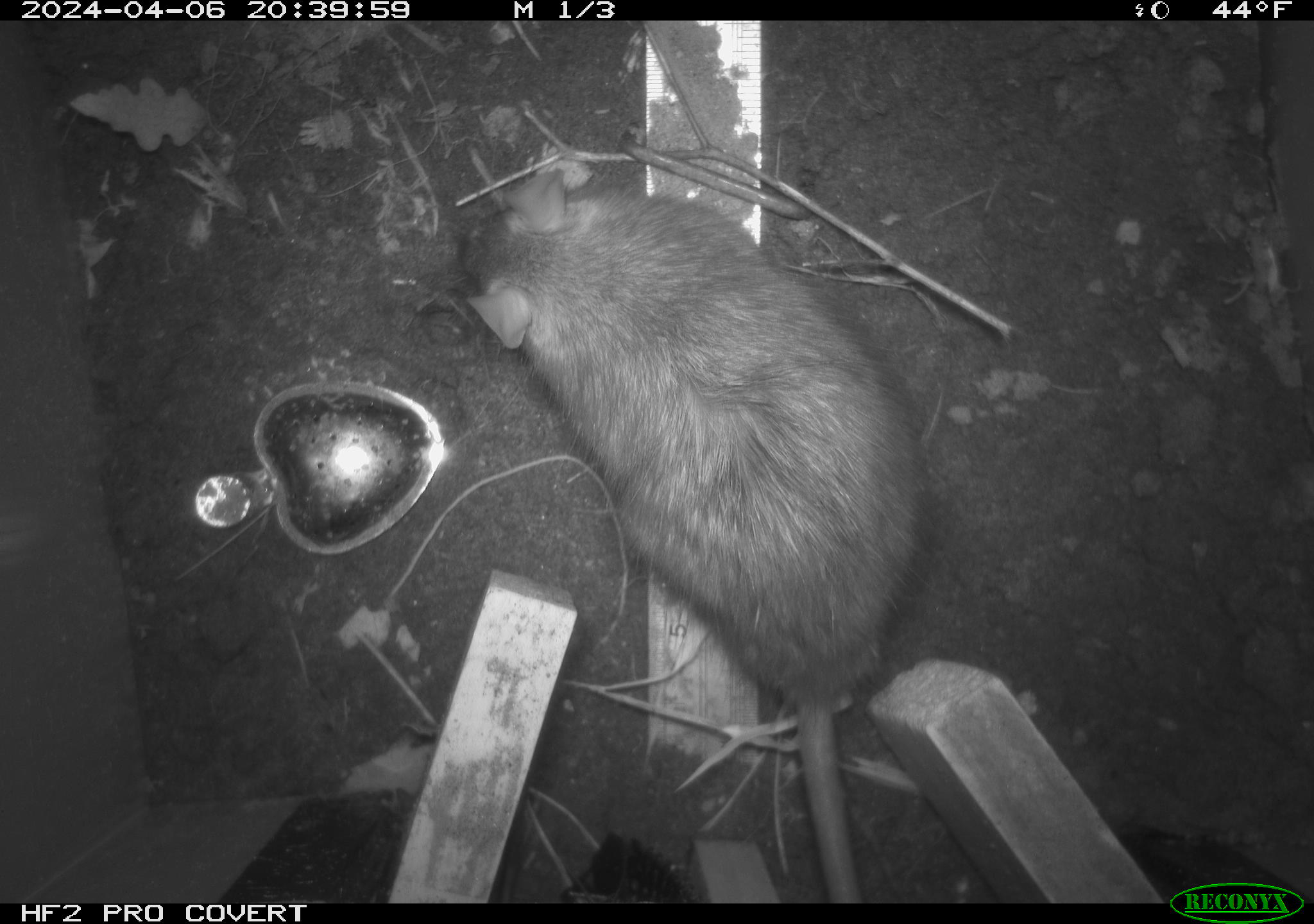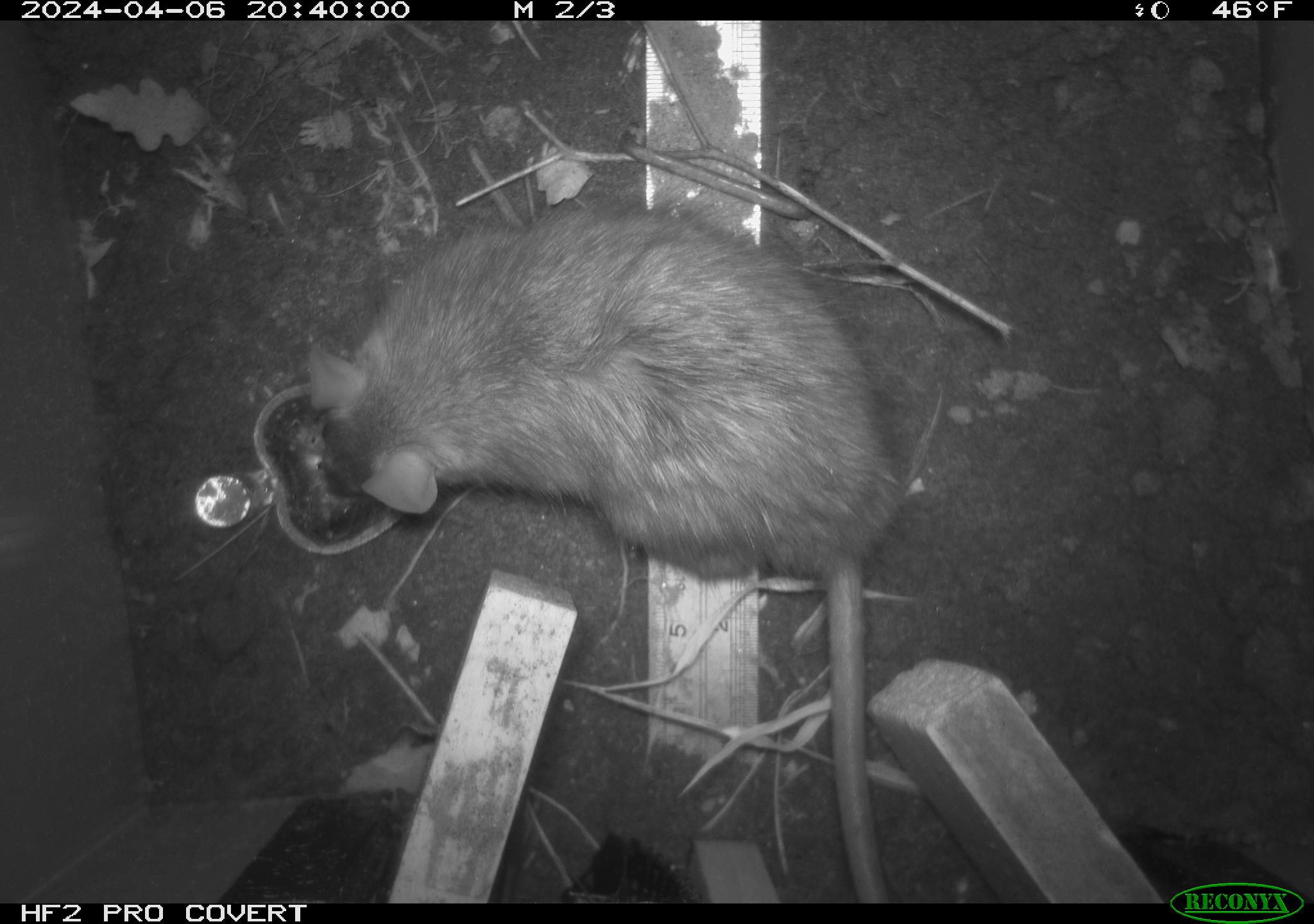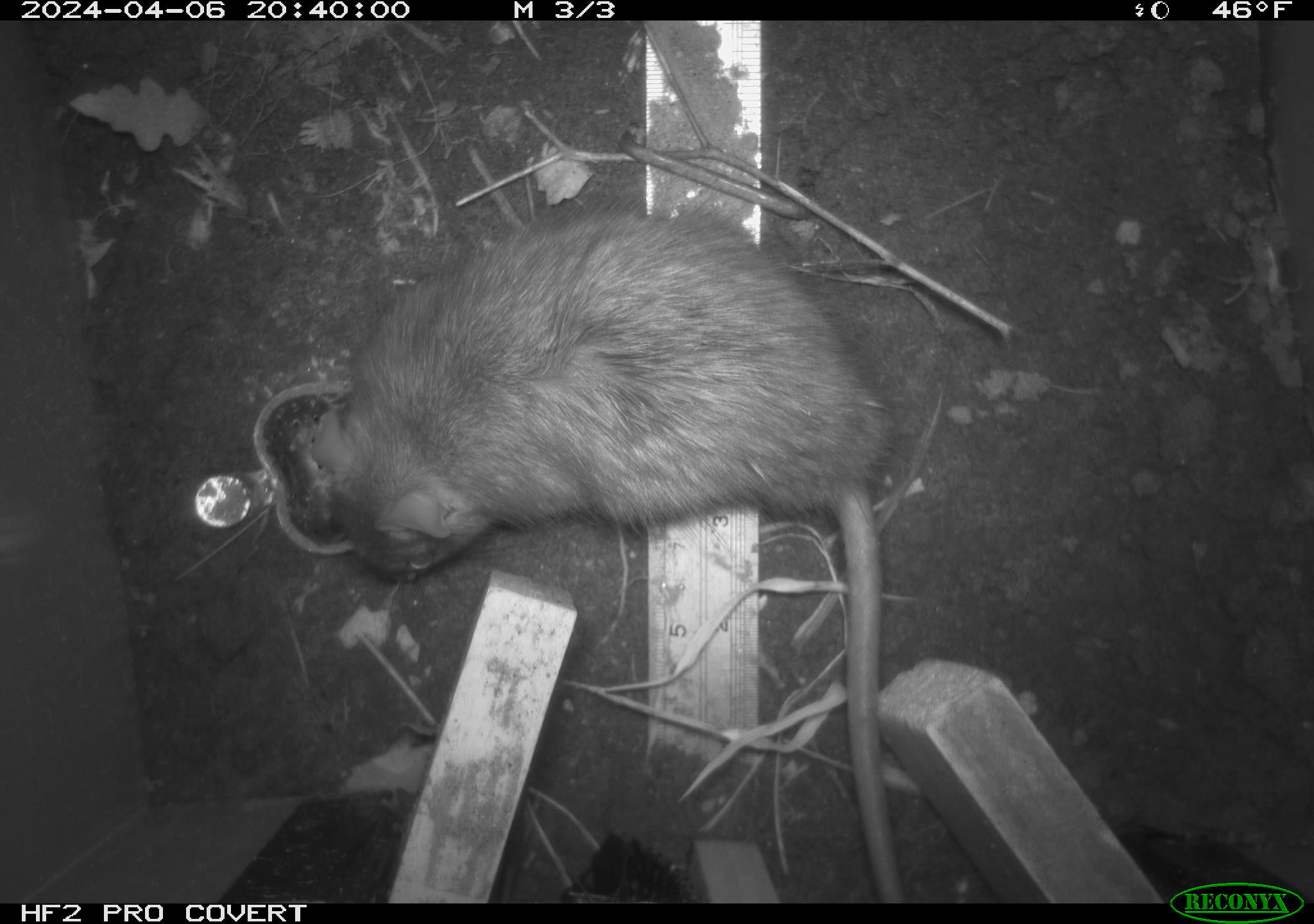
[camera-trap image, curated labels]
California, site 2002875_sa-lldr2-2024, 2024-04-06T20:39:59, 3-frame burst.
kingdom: Animalia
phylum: Chordata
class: Mammalia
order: Rodentia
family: Muridae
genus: Rattus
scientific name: Rattus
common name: rat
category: rattus species